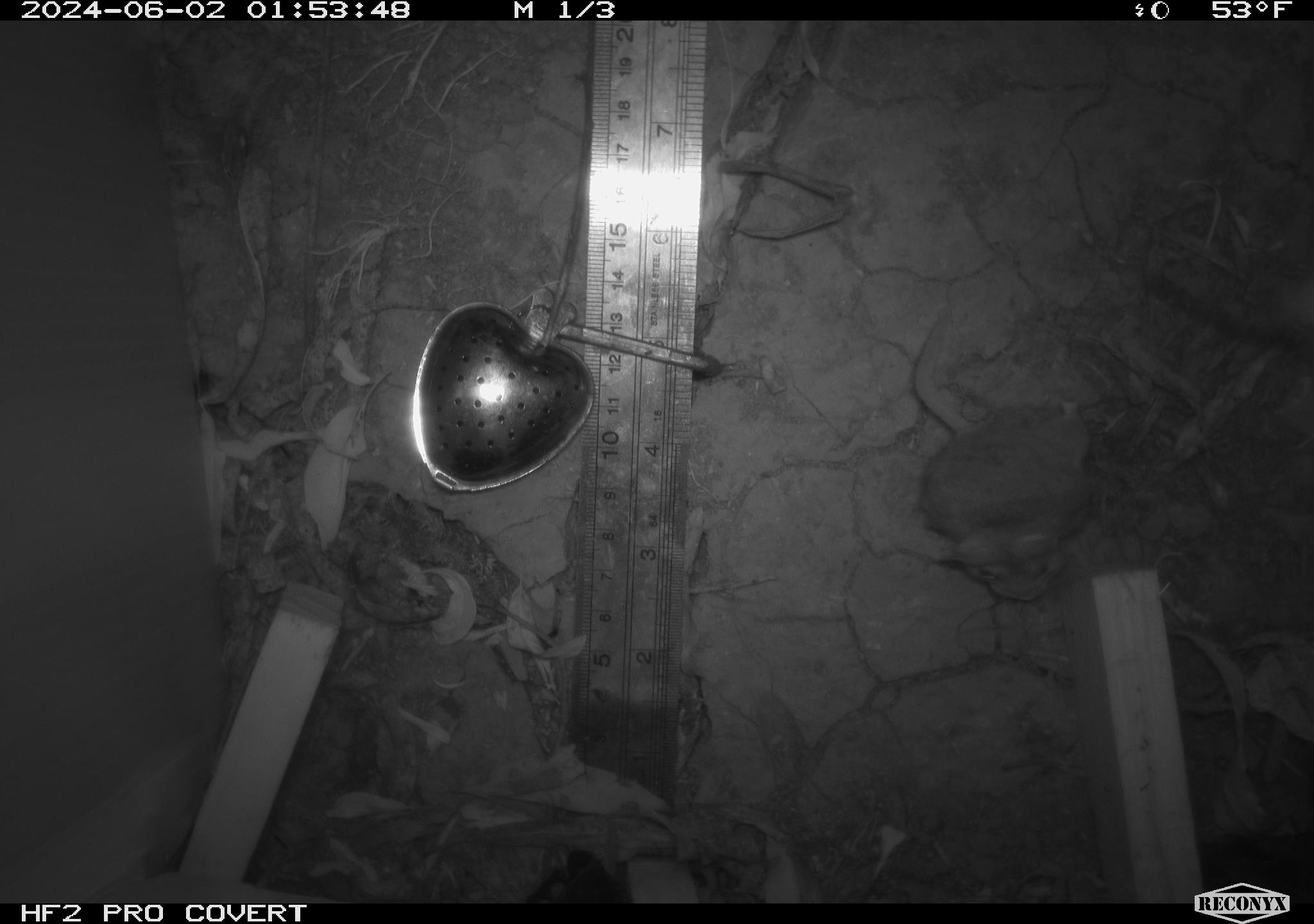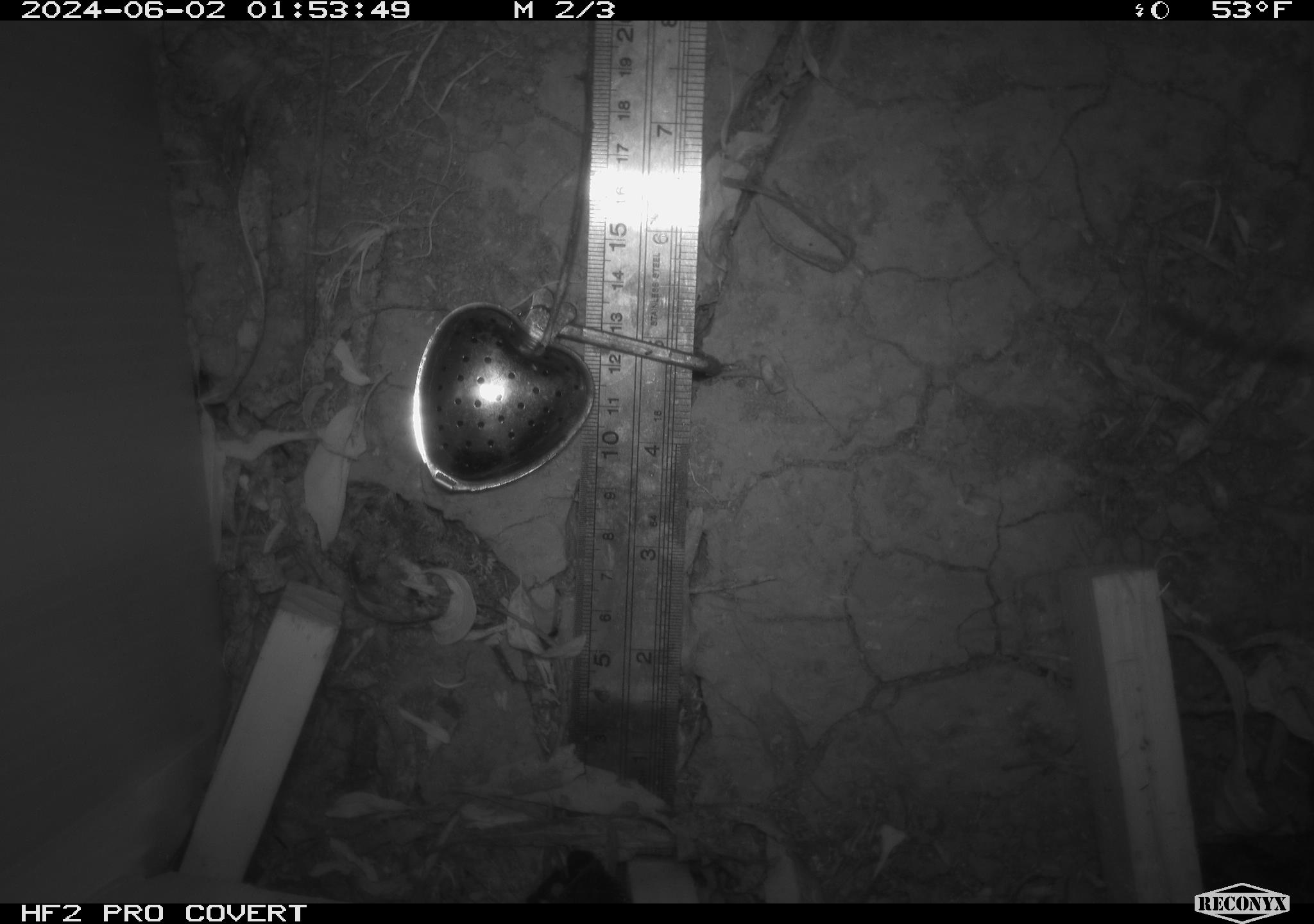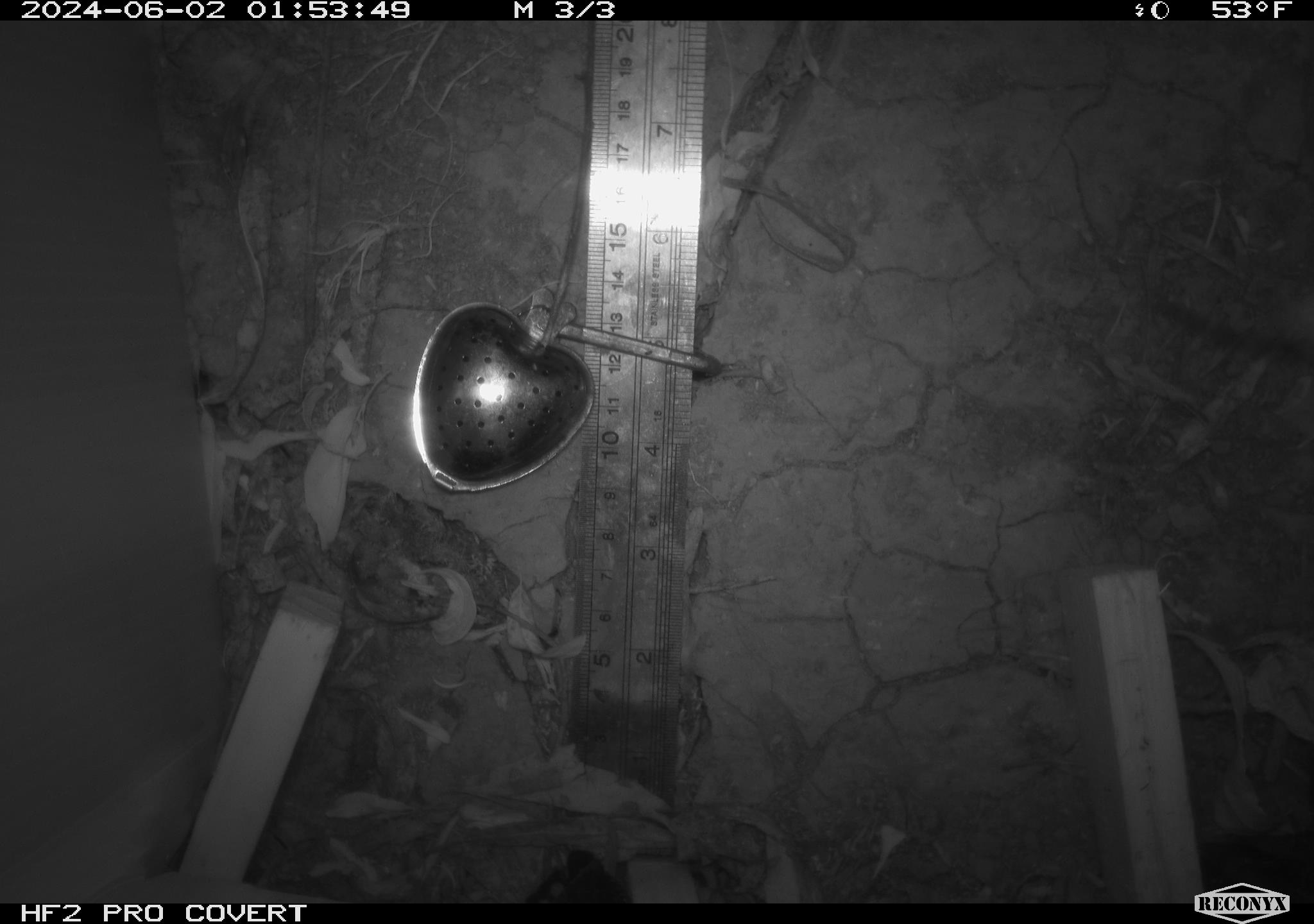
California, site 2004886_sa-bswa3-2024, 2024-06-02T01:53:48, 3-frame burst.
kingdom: Animalia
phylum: Chordata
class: Mammalia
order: Rodentia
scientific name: Rodentia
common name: mouse species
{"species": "mouse species (Rodentia)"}